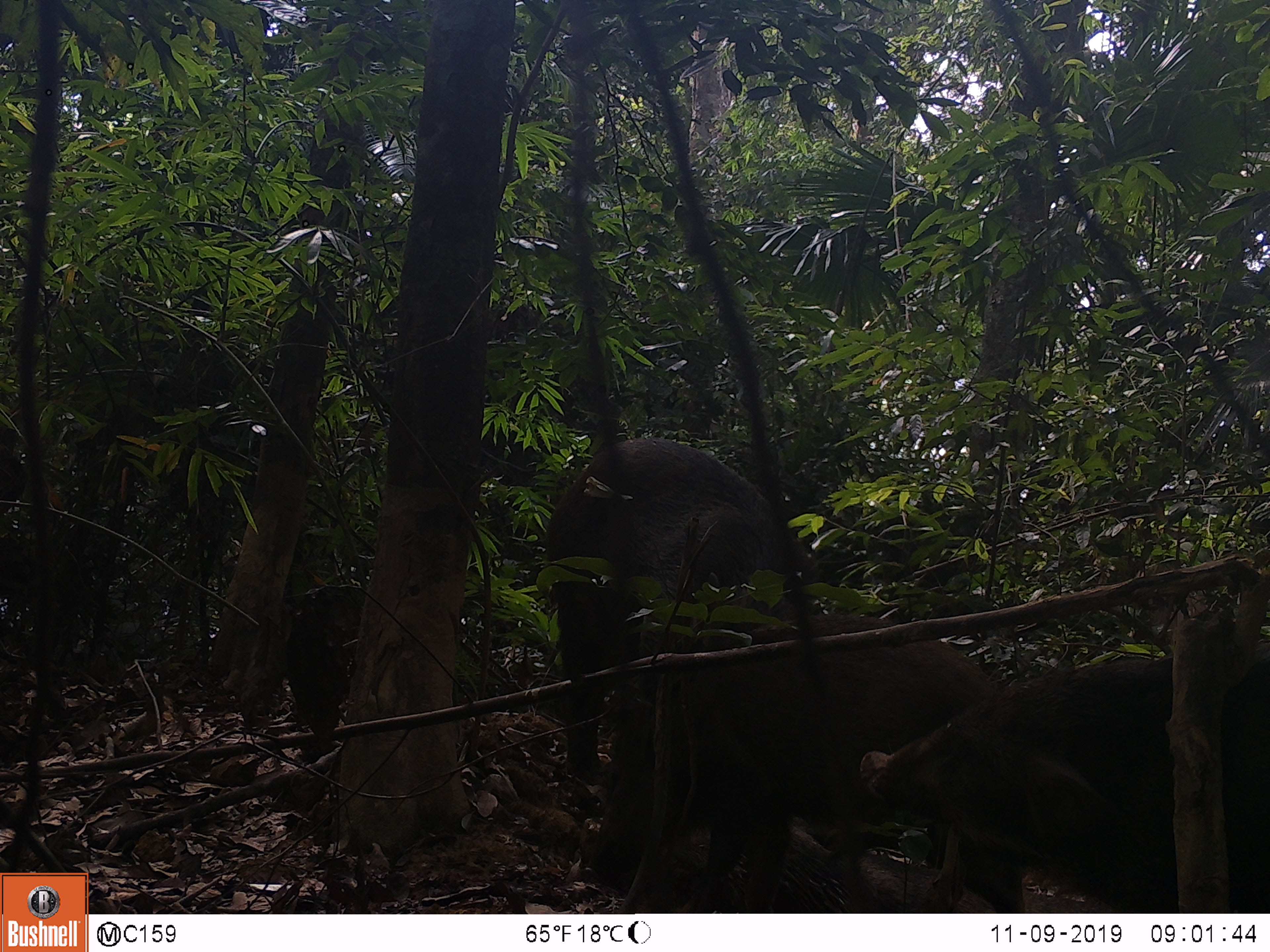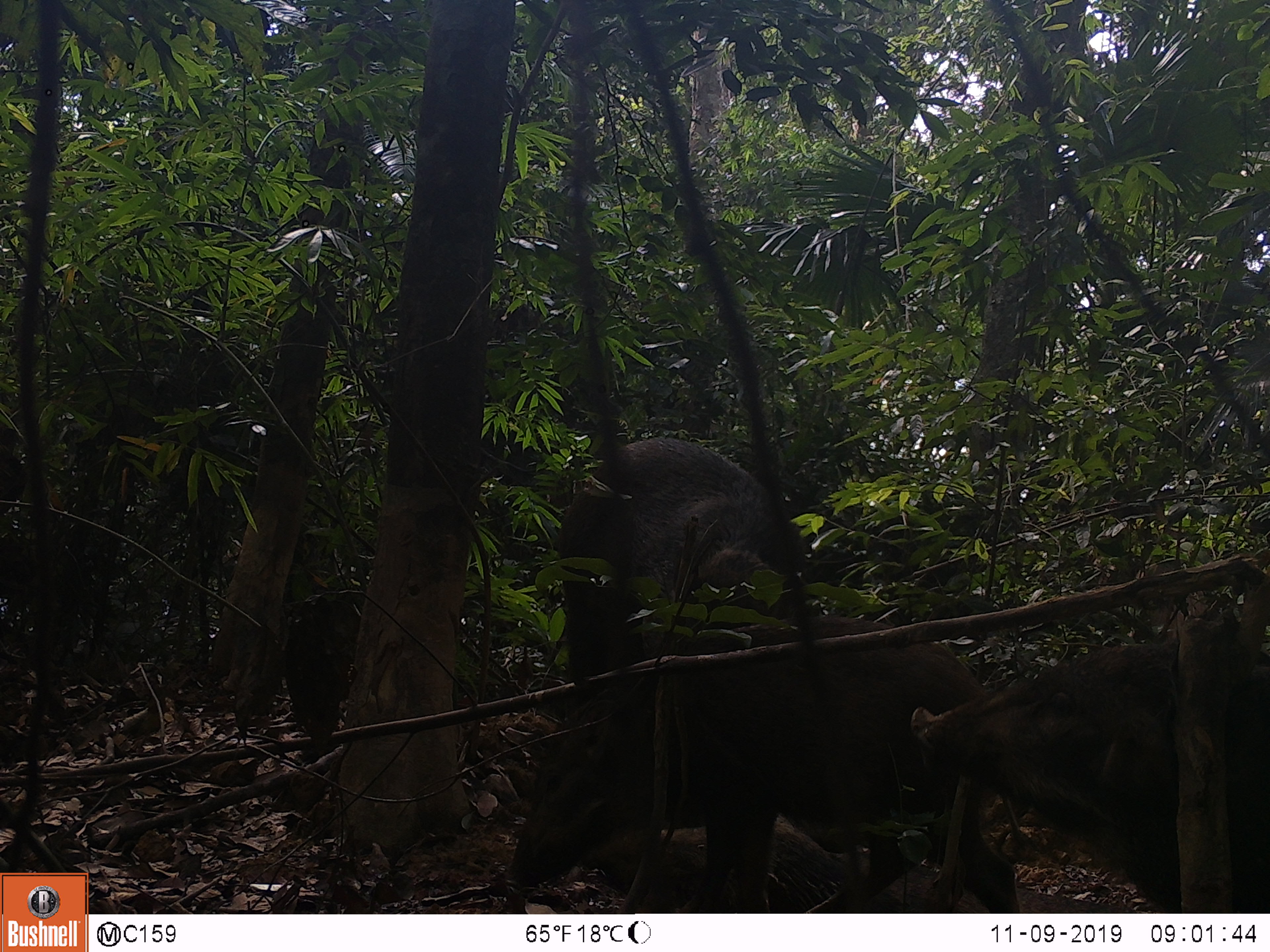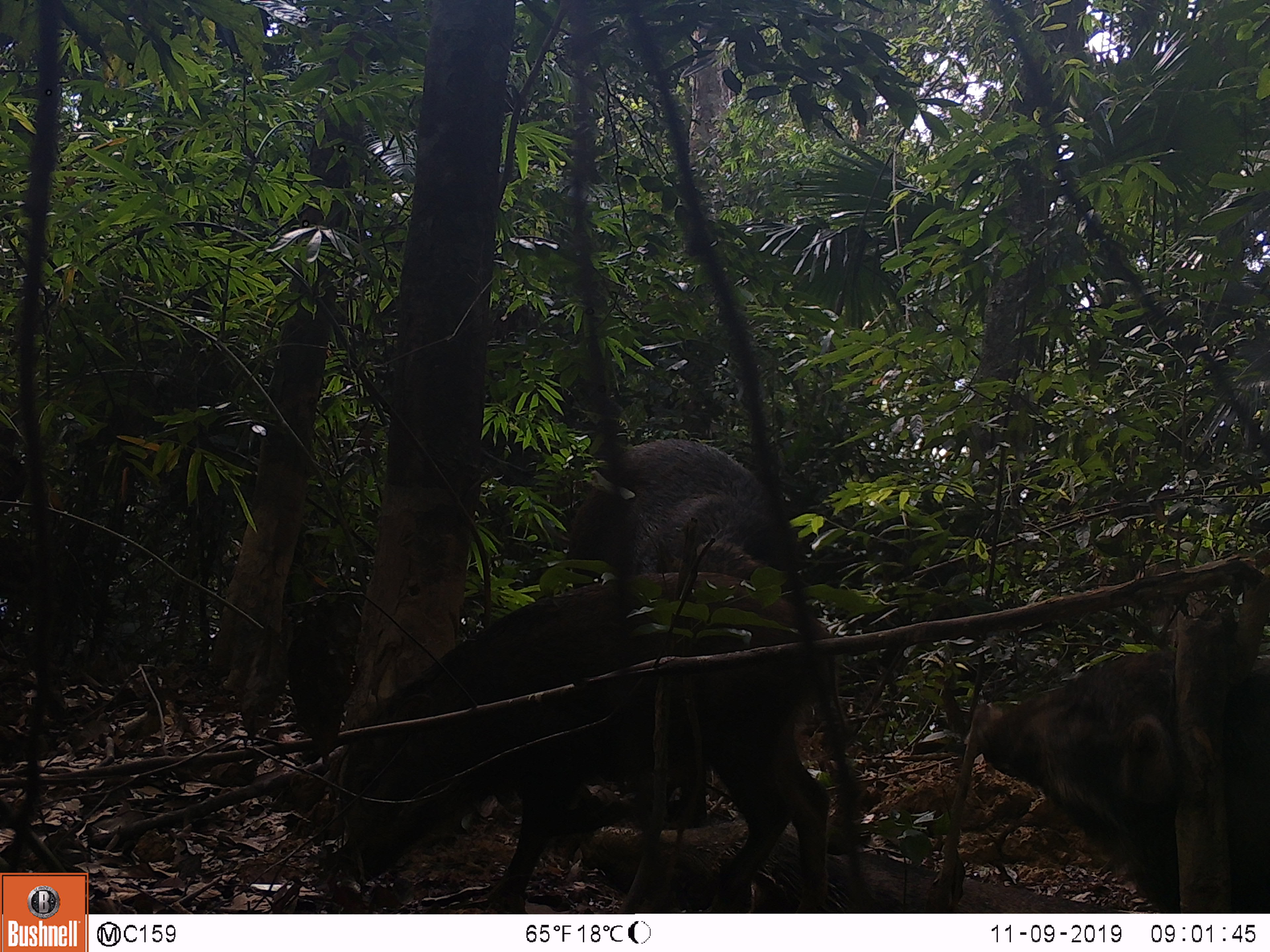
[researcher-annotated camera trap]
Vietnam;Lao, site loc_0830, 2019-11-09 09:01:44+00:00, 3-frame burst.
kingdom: Animalia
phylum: Chordata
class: Mammalia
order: Artiodactyla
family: Suidae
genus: Sus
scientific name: Sus scrofa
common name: eurasian wild pig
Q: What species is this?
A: Eurasian wild pig (Sus scrofa).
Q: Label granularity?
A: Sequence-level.